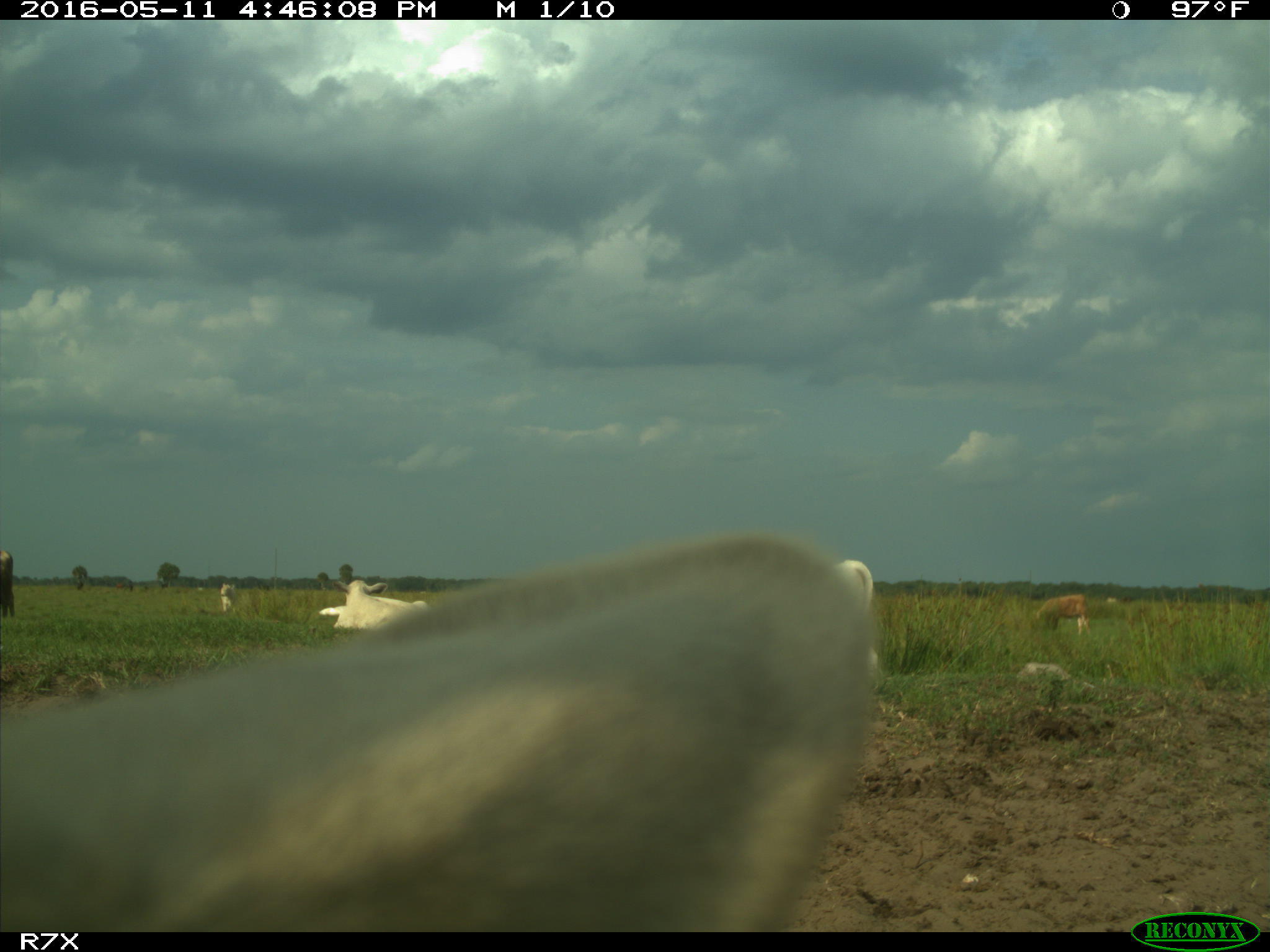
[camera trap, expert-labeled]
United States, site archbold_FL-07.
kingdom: Animalia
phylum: Chordata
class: Mammalia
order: Artiodactyla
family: Bovidae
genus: Bos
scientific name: Bos taurus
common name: domestic cow